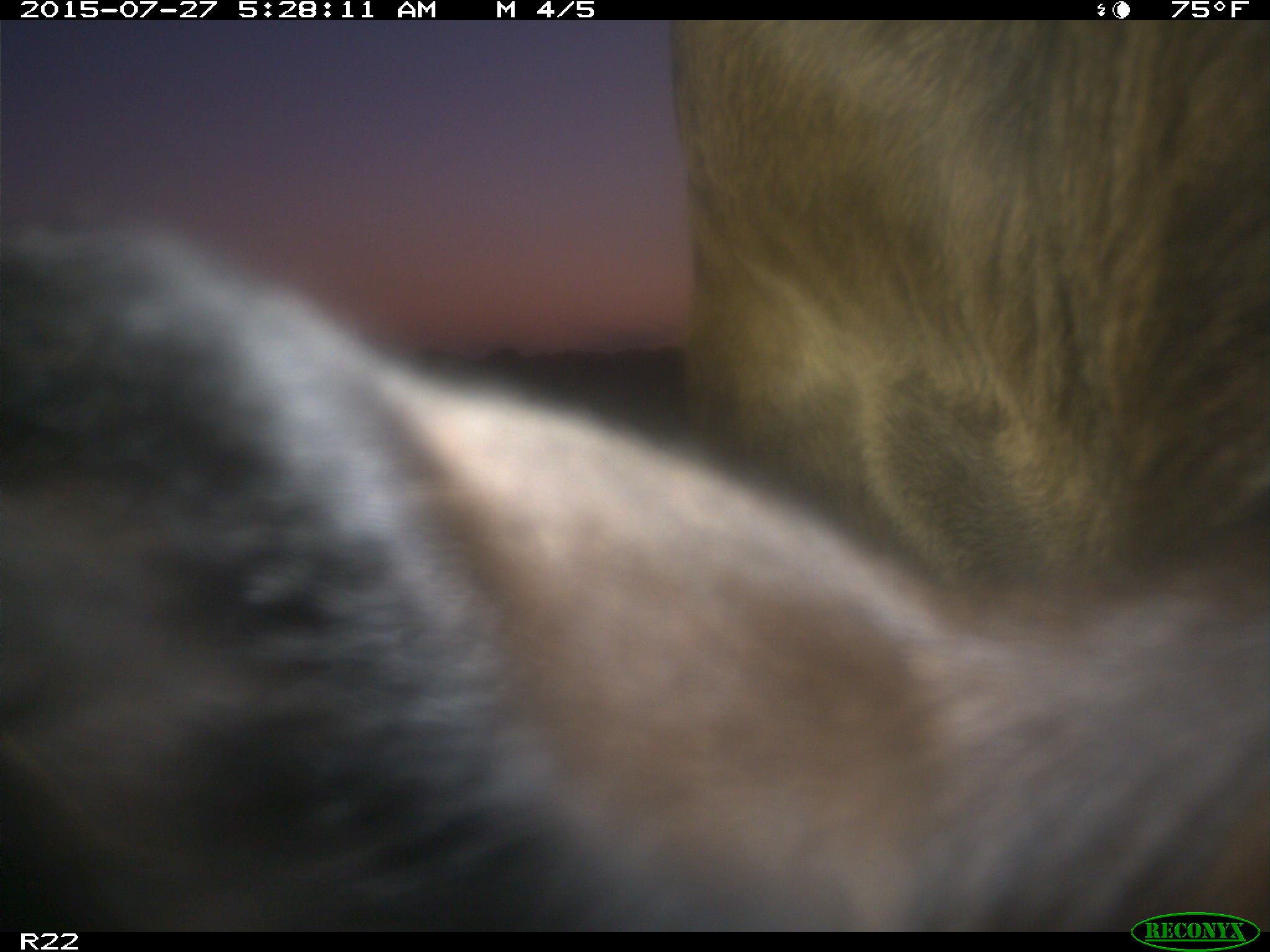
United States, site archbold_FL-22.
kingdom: Animalia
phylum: Chordata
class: Mammalia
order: Artiodactyla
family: Bovidae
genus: Bos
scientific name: Bos taurus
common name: domestic cow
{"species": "Bos taurus (domestic cow)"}